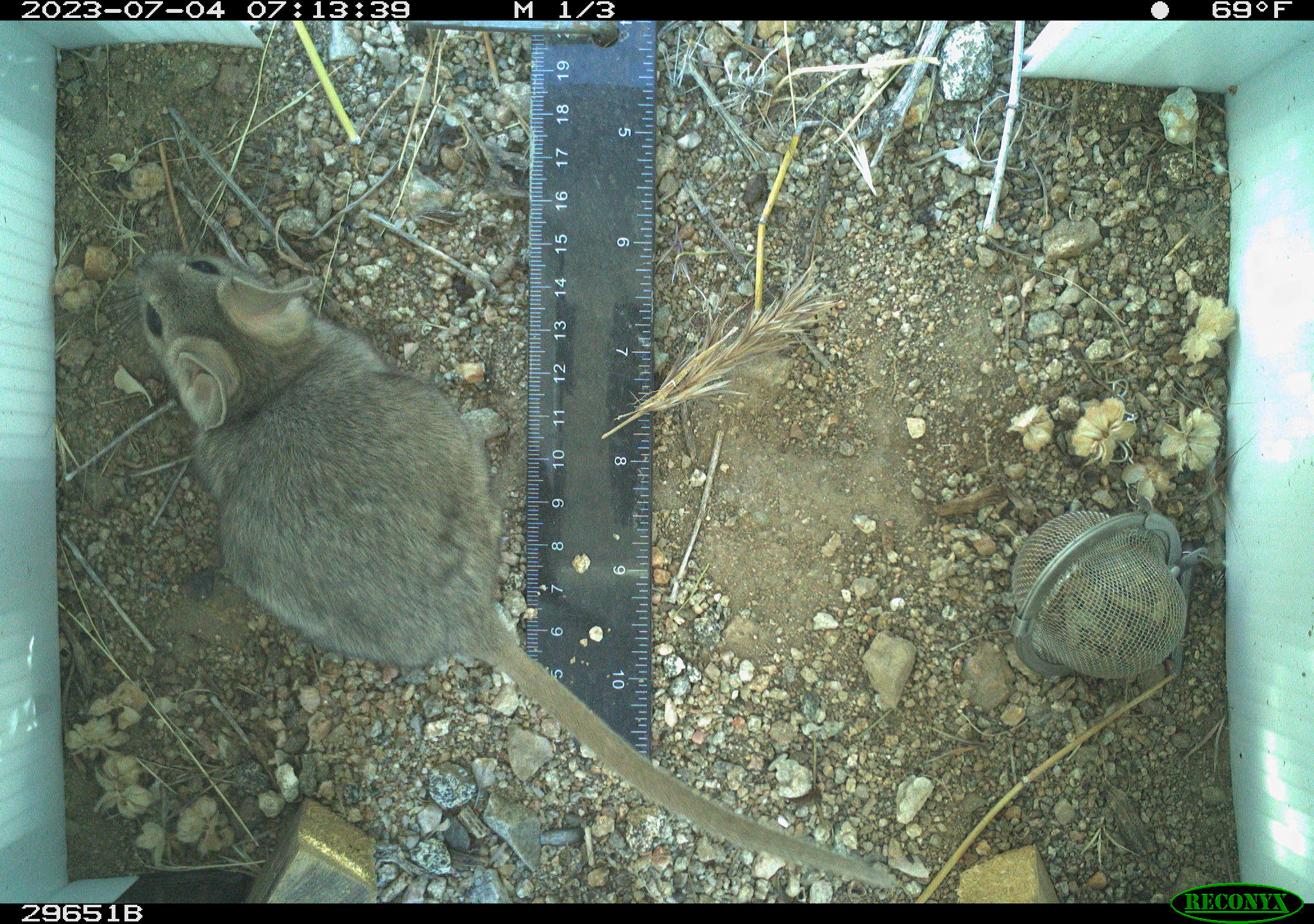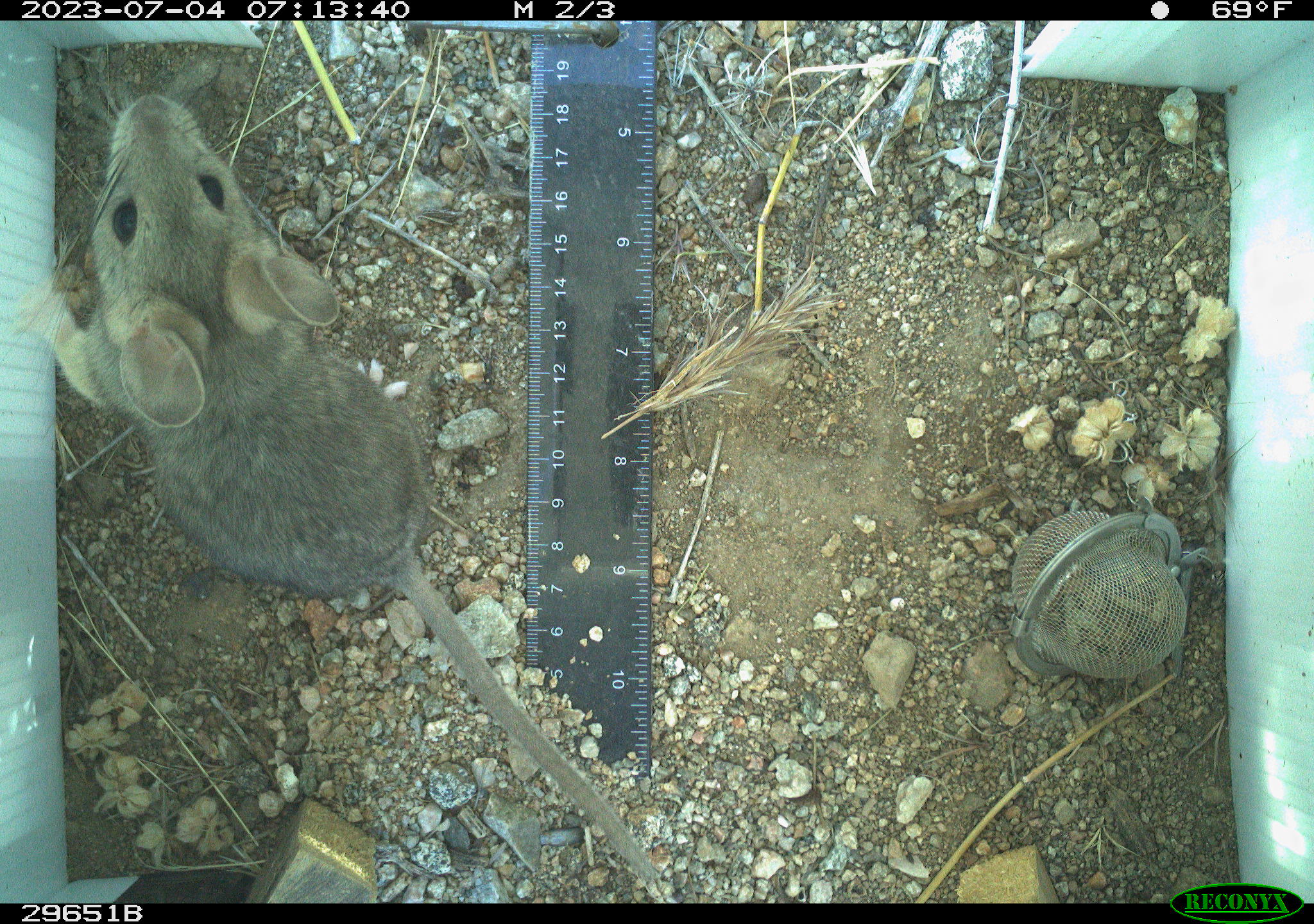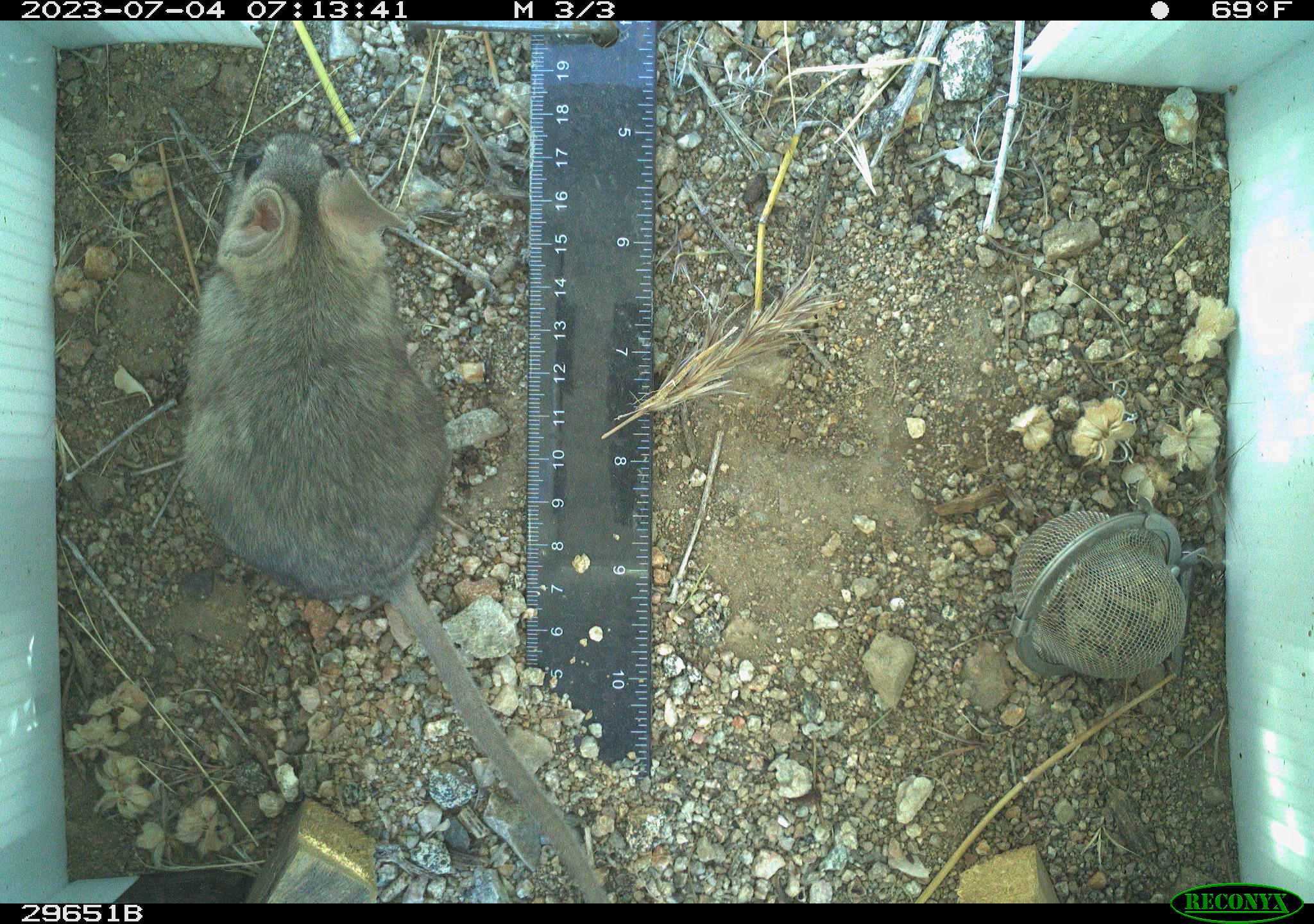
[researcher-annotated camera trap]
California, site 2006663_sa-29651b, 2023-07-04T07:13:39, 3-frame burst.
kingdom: Animalia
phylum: Chordata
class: Mammalia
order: Rodentia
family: Cricetidae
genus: Neotoma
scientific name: Neotoma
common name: pack rat or woodrat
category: neotoma species